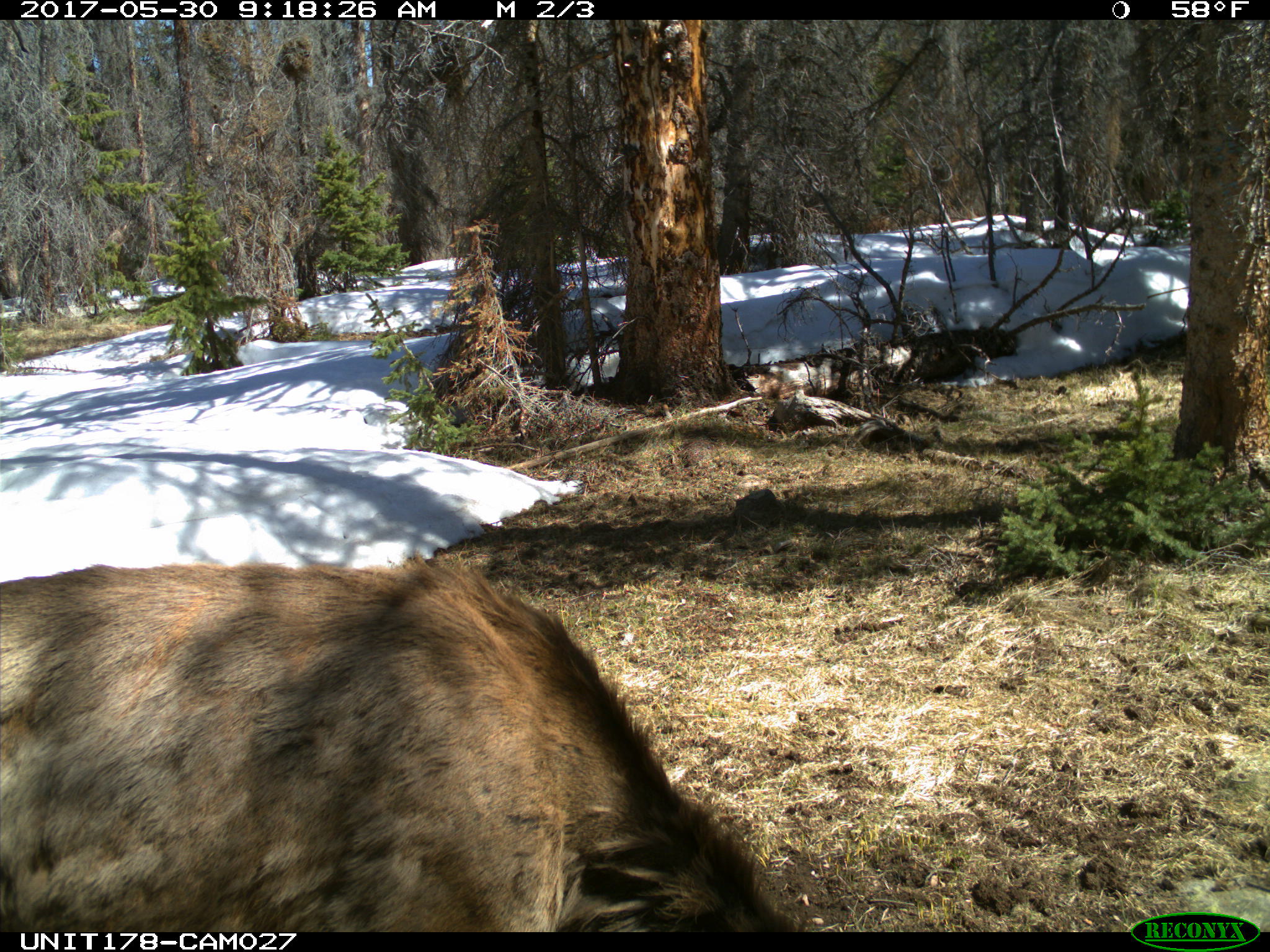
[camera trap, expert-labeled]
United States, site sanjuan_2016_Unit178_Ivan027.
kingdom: Animalia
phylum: Chordata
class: Mammalia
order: Artiodactyla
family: Cervidae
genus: Cervus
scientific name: Cervus elaphus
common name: red deer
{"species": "Cervus elaphus (red deer)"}